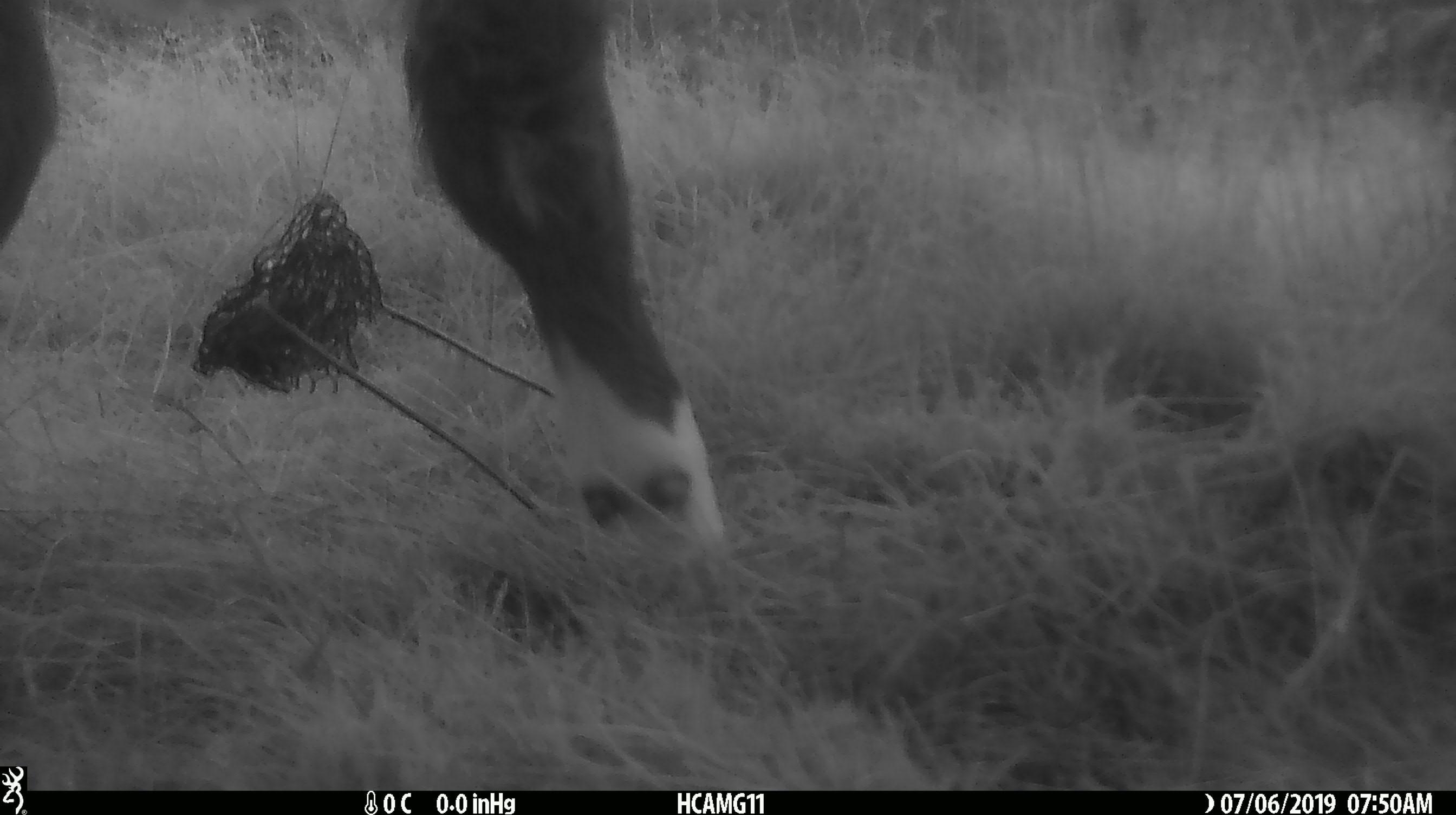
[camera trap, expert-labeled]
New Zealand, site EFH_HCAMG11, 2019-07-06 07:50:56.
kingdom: Animalia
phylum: Chordata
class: Mammalia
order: Artiodactyla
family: Bovidae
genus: Bos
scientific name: Bos taurus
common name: domestic cow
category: cow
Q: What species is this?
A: Cow (domestic cow) (Bos taurus).